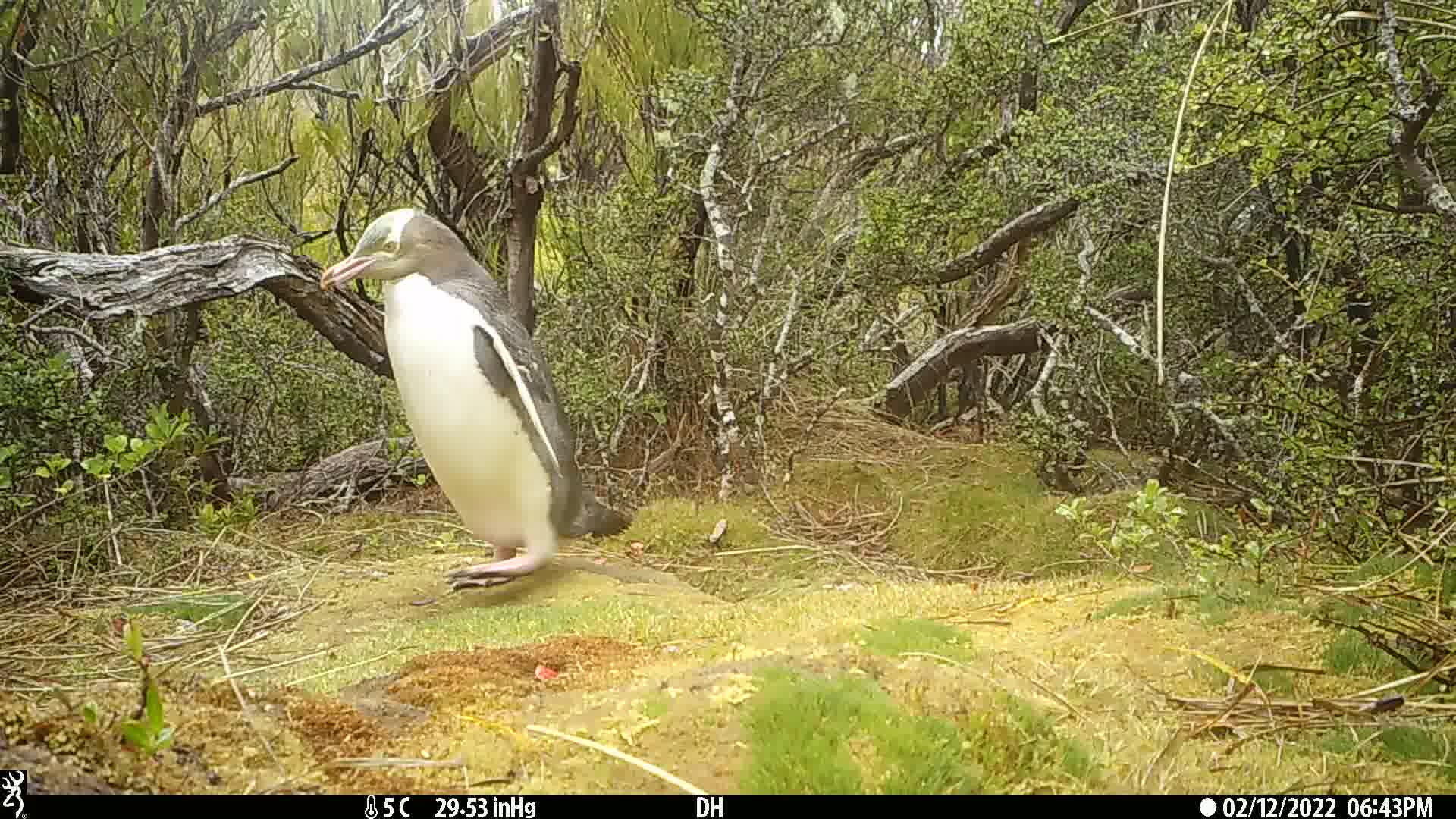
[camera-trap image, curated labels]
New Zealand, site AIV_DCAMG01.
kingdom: Animalia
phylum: Chordata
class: Aves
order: Sphenisciformes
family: Spheniscidae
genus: Megadyptes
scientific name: Megadyptes antipodes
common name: yellow-eyed penguin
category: yellow eyed penguin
Yellow eyed penguin (yellow-eyed penguin) (Megadyptes antipodes).